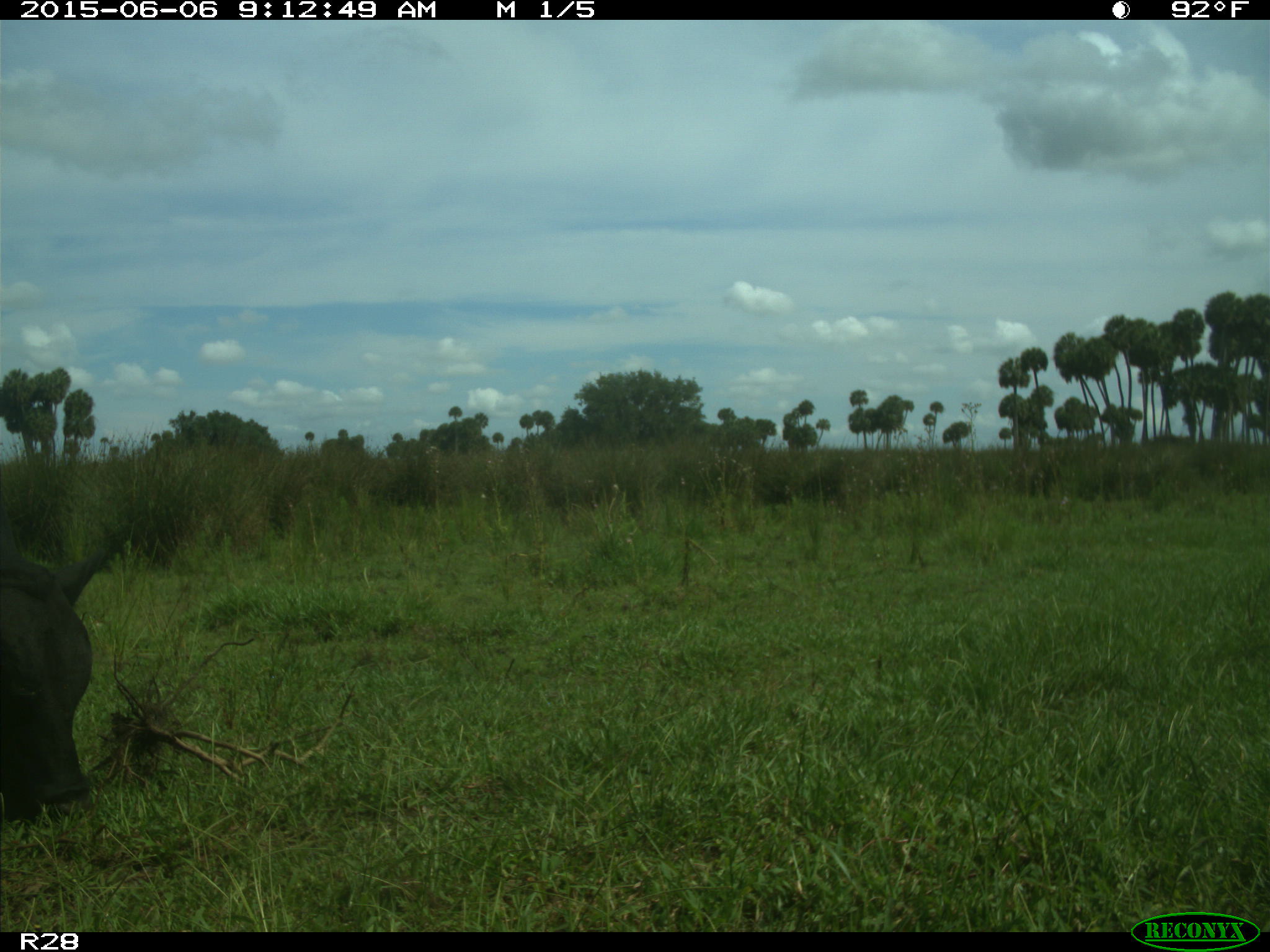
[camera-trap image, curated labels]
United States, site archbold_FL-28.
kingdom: Animalia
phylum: Chordata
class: Mammalia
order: Artiodactyla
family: Bovidae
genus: Bos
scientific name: Bos taurus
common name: domestic cow